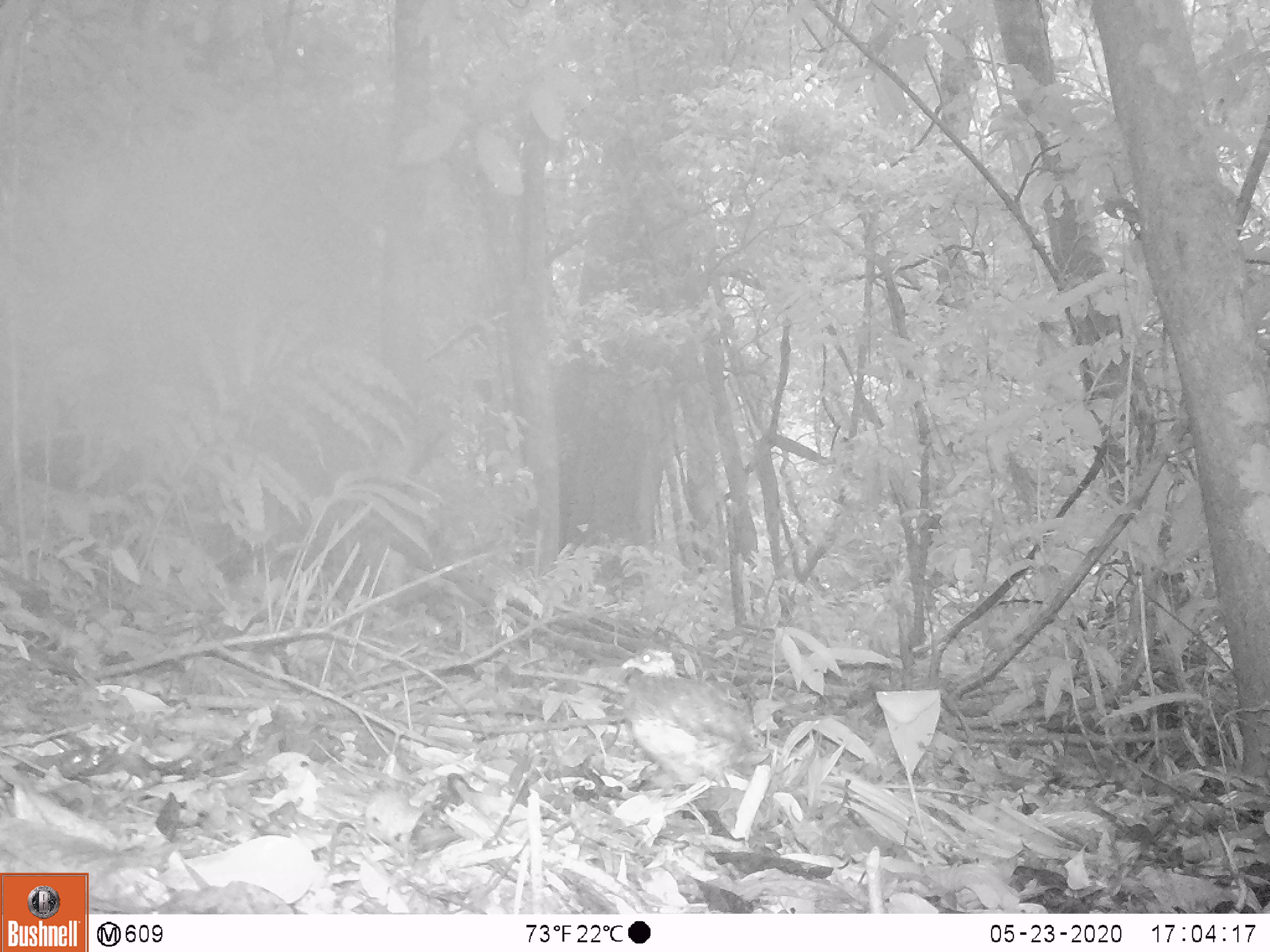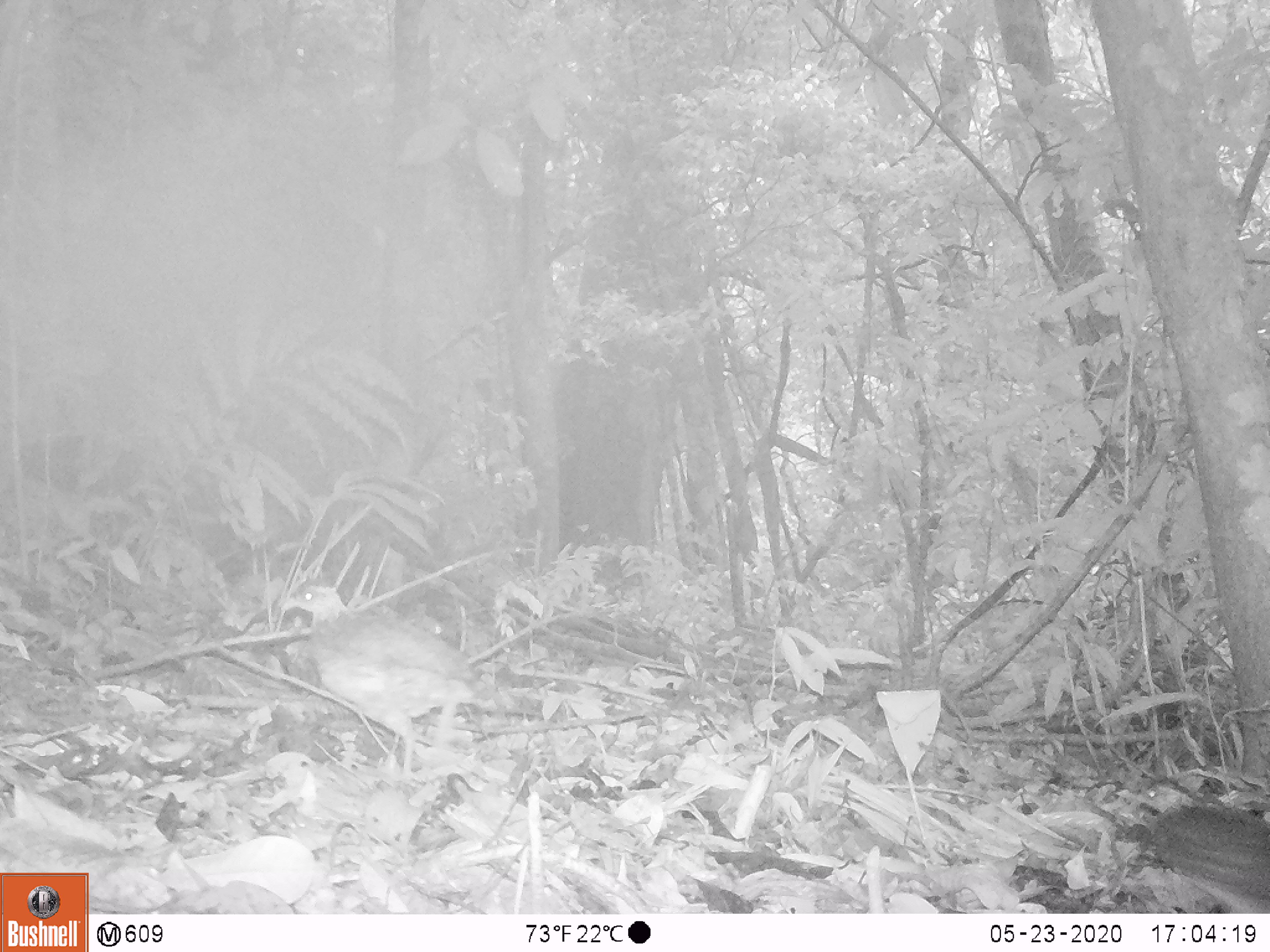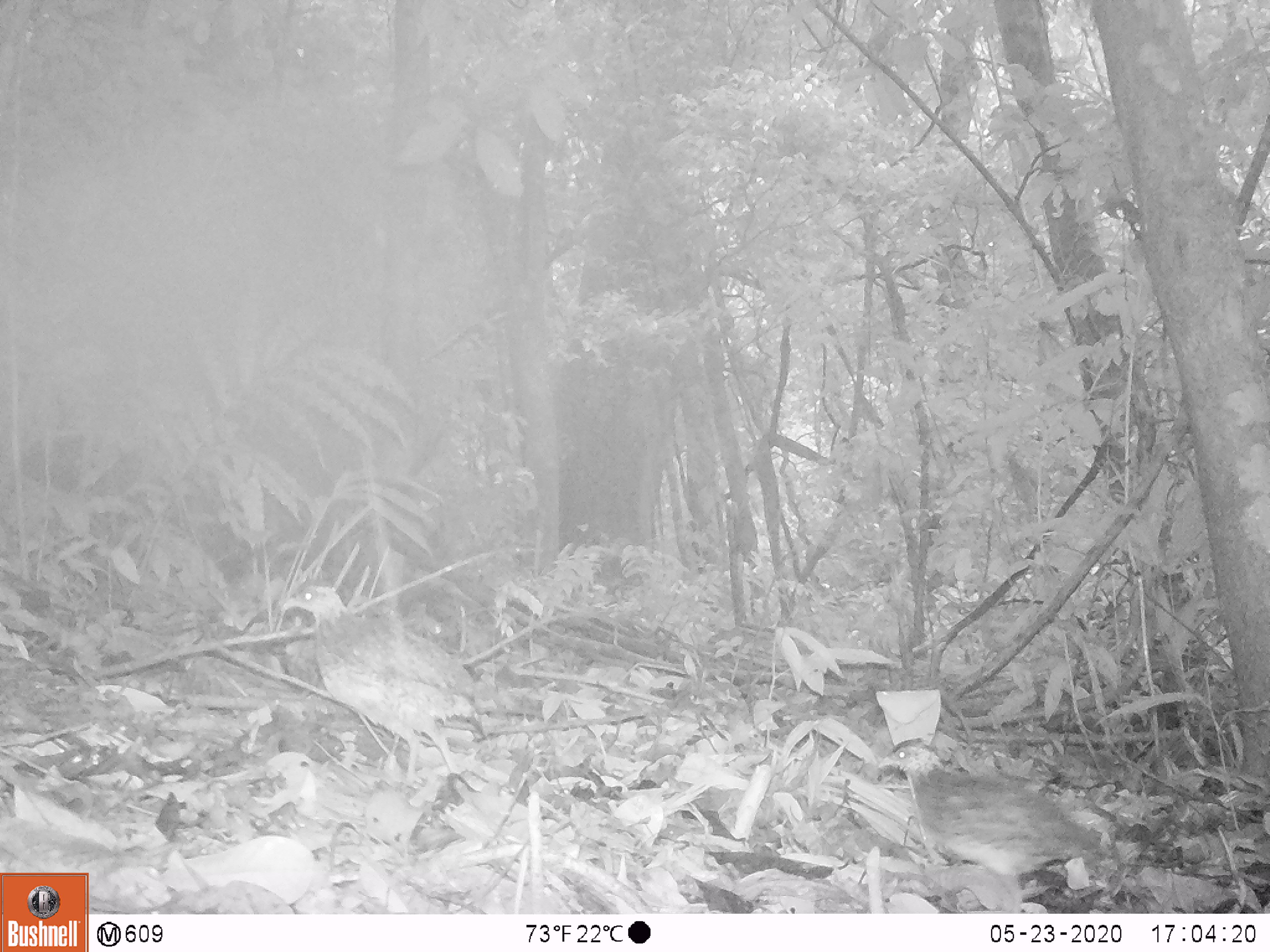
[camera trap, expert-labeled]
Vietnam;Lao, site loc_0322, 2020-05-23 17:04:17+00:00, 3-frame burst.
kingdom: Animalia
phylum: Chordata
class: Aves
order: Galliformes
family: Phasianidae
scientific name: Phasianidae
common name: partridge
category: unidentified partridge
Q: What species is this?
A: Unidentified partridge (partridge) (Phasianidae).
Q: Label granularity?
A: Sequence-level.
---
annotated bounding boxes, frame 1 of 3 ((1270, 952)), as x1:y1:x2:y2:
unidentified partridge: 620:647:771:789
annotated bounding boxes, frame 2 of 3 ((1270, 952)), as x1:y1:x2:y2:
unidentified partridge: 279:577:507:784; 1132:778:1267:913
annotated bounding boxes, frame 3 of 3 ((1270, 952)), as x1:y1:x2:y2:
unidentified partridge: 280:579:493:786; 876:738:1115:913